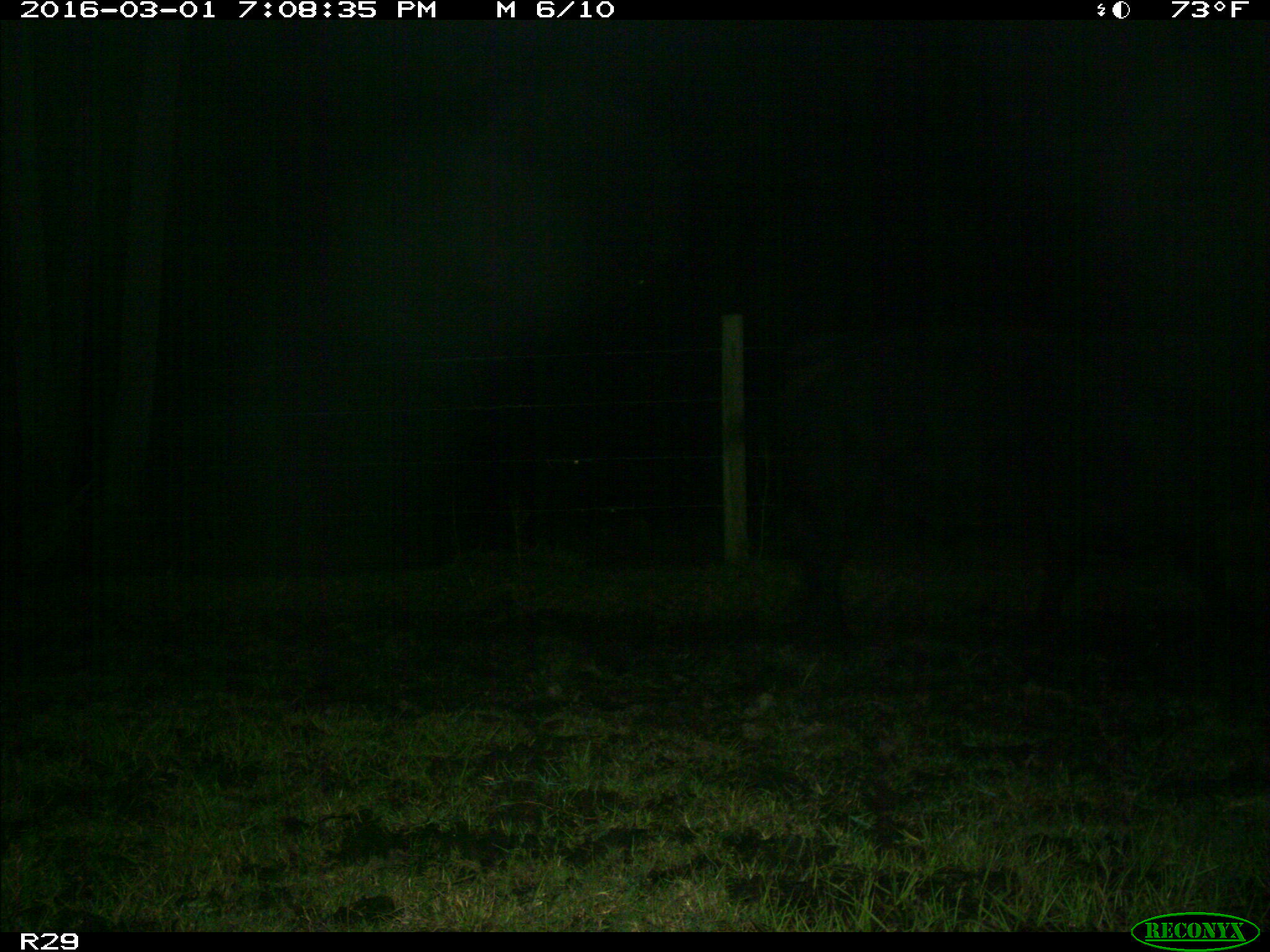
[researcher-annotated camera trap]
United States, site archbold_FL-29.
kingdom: Animalia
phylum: Chordata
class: Mammalia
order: Artiodactyla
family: Bovidae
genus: Bos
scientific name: Bos taurus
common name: domestic cow